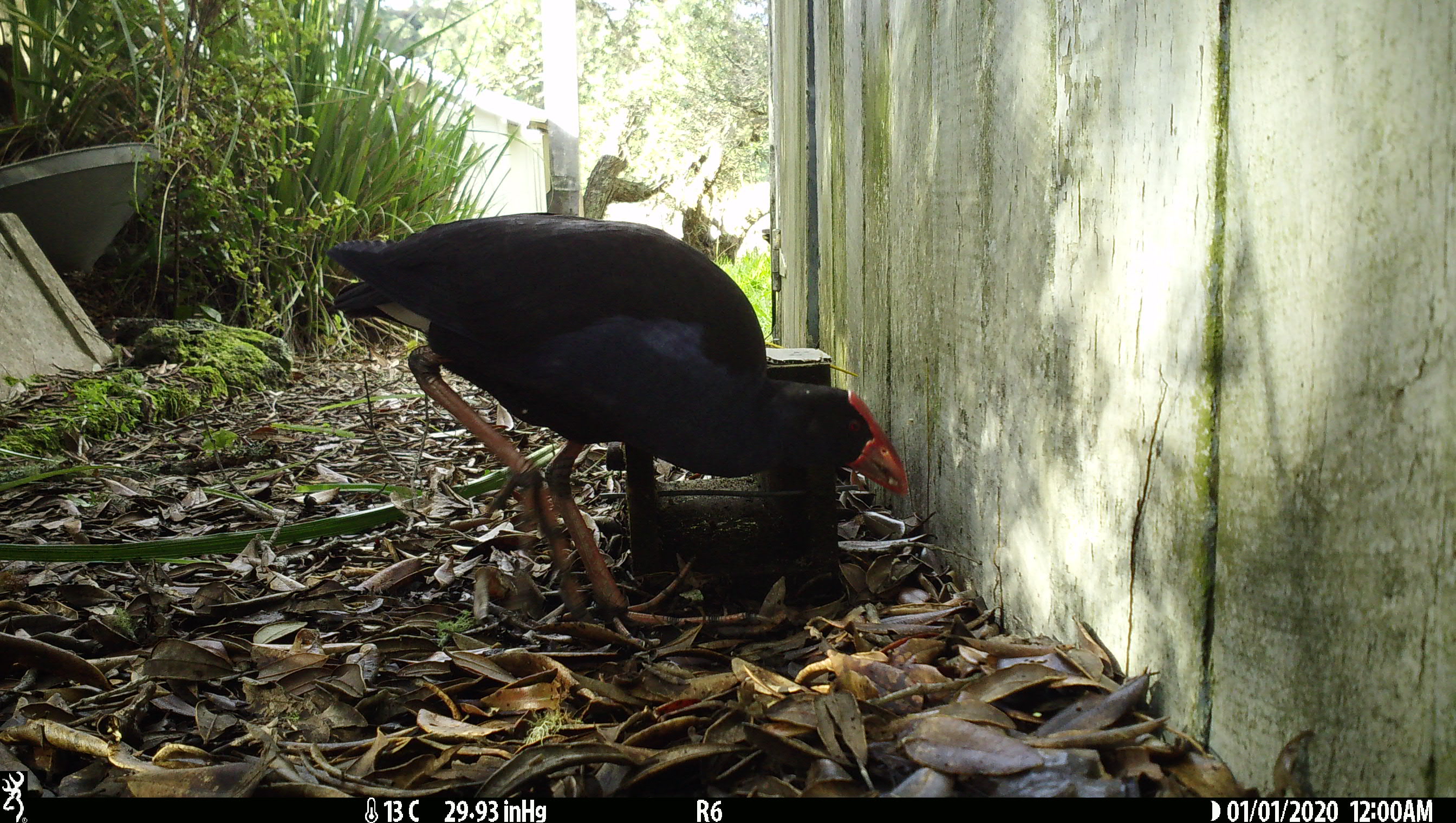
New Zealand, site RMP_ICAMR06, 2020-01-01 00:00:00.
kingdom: Animalia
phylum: Chordata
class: Aves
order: Gruiformes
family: Rallidae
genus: Porphyrio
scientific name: Porphyrio melanotus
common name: australasian swamphen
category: pukeko